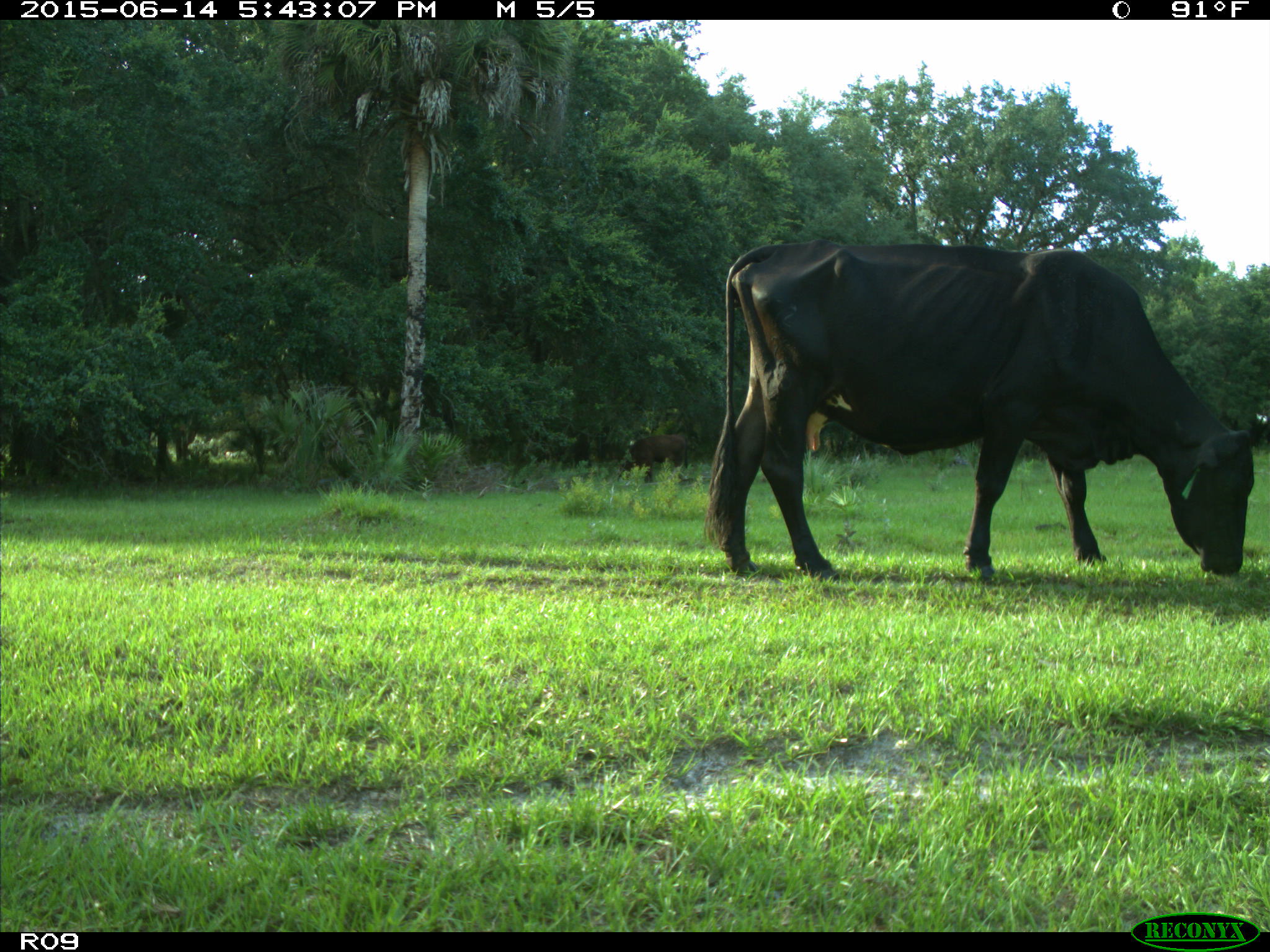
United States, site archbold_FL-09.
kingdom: Animalia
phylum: Chordata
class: Mammalia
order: Artiodactyla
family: Bovidae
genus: Bos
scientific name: Bos taurus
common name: domestic cow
Bos taurus (domestic cow).